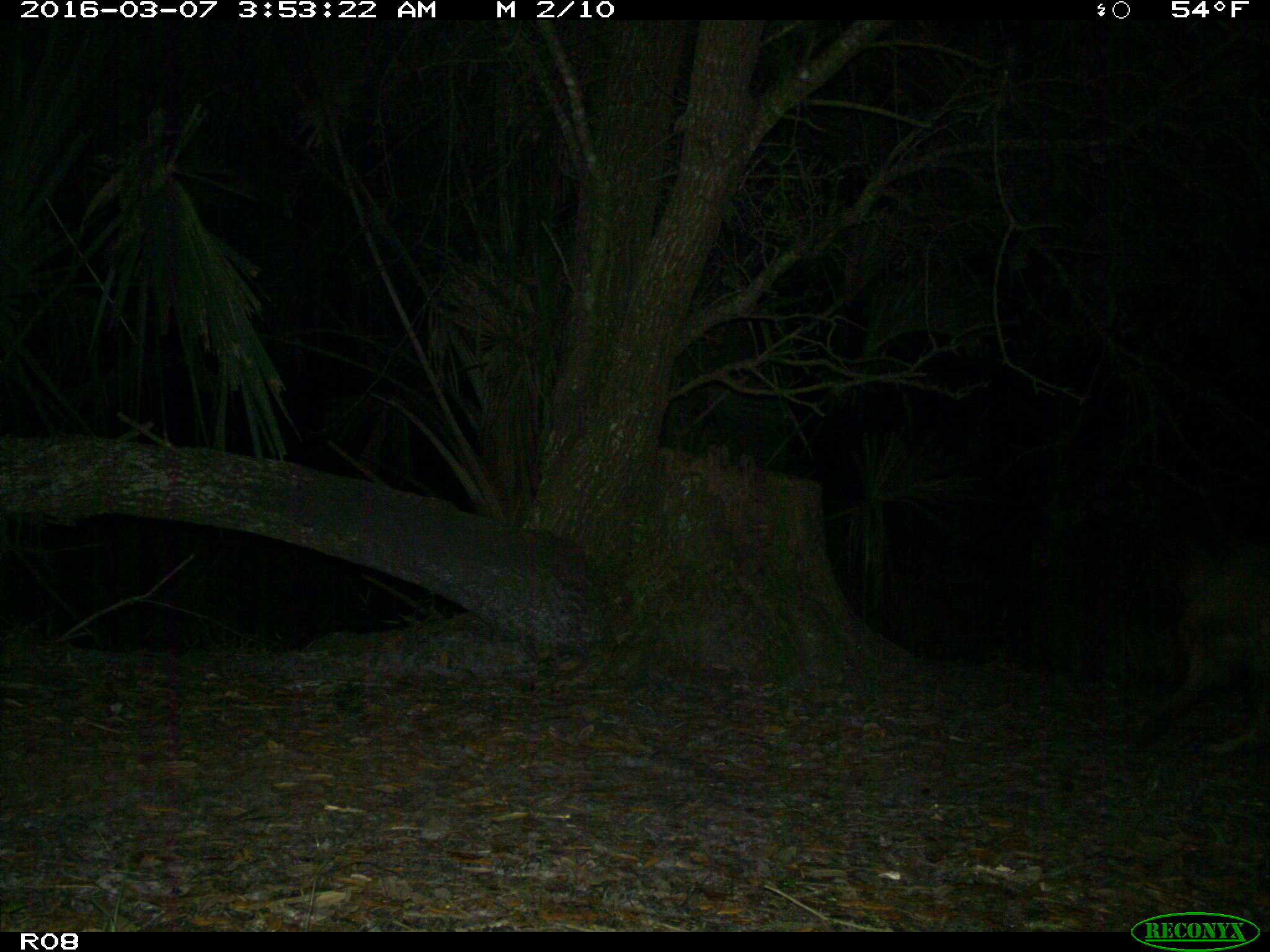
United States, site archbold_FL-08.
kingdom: Animalia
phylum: Chordata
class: Mammalia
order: Carnivora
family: Canidae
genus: Canis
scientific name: Canis latrans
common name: coyote